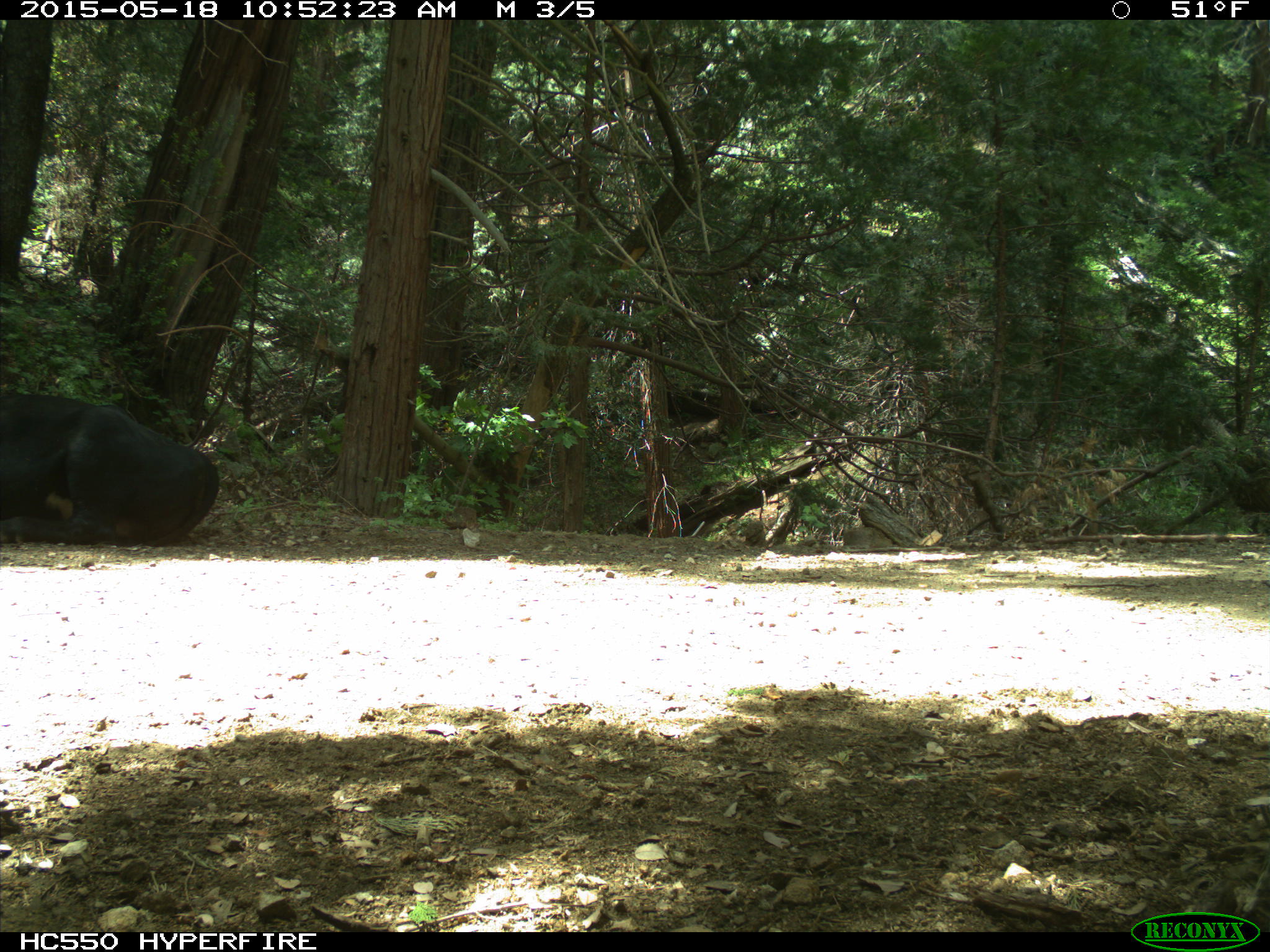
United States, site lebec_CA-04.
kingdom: Animalia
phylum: Chordata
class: Mammalia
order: Artiodactyla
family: Bovidae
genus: Bos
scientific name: Bos taurus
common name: domestic cow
Bos taurus (domestic cow).